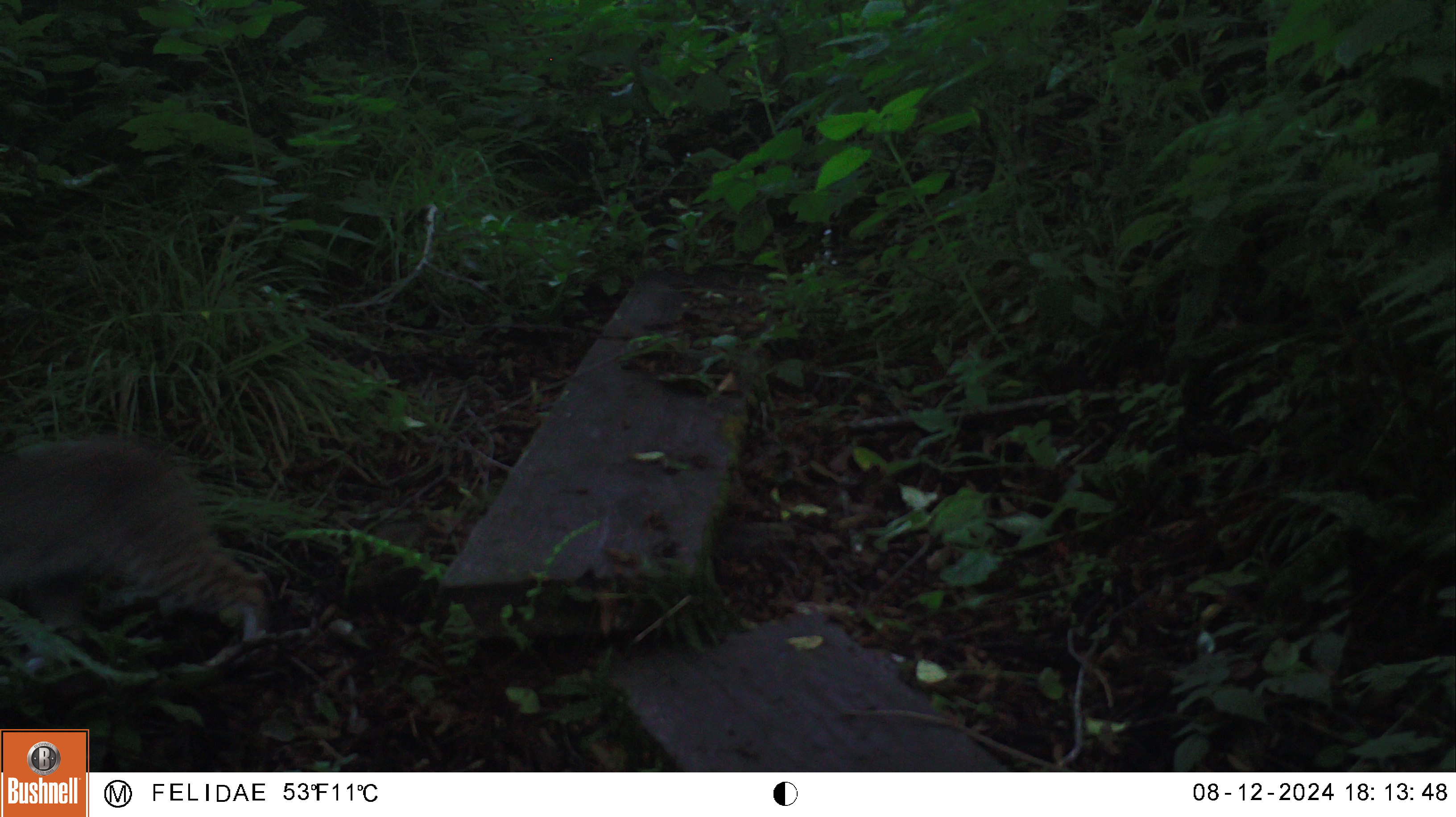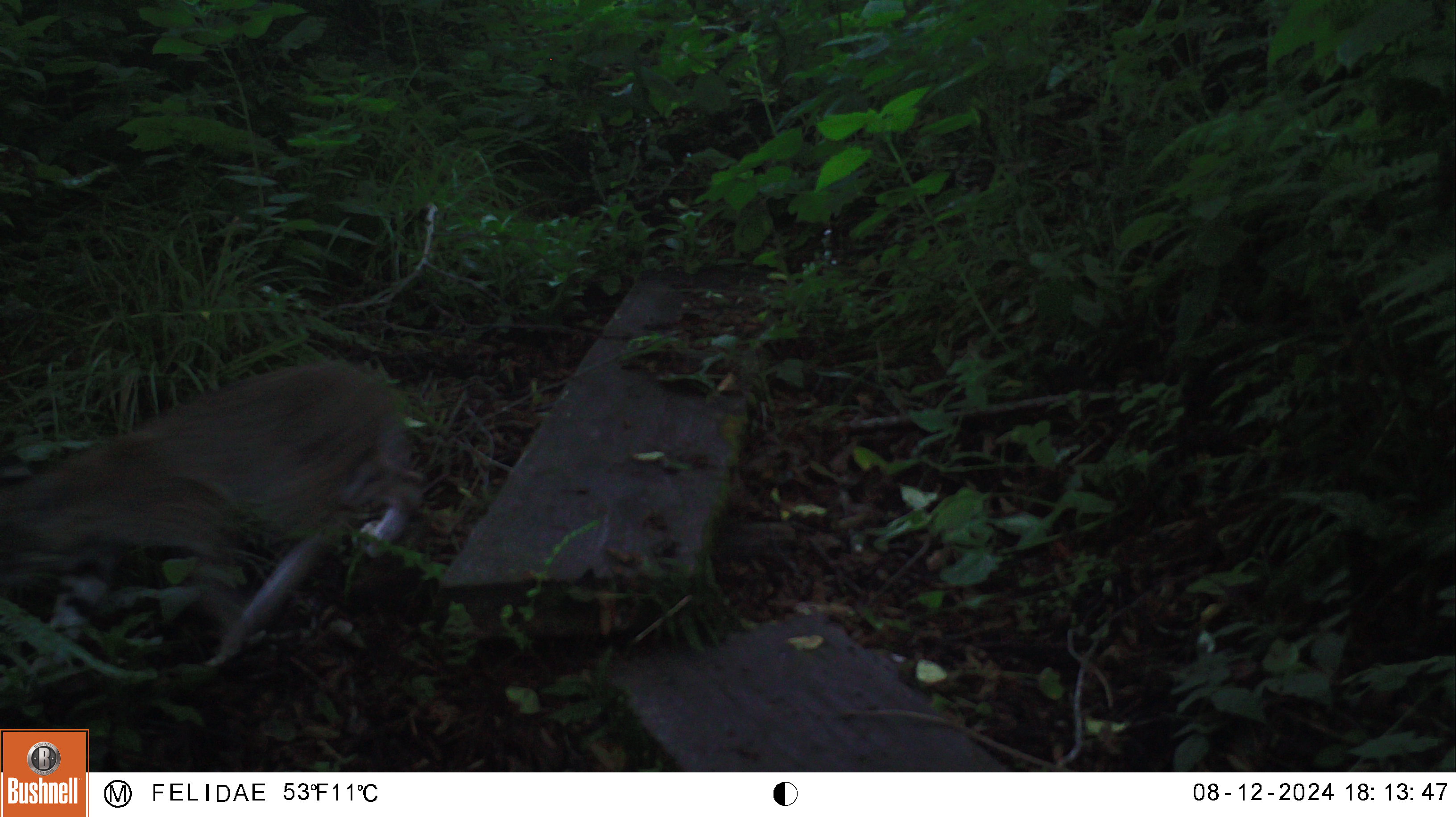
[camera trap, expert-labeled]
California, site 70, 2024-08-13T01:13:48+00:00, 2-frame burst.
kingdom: Animalia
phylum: Chordata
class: Mammalia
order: Carnivora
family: Felidae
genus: Lynx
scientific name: Lynx rufus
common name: bobcat